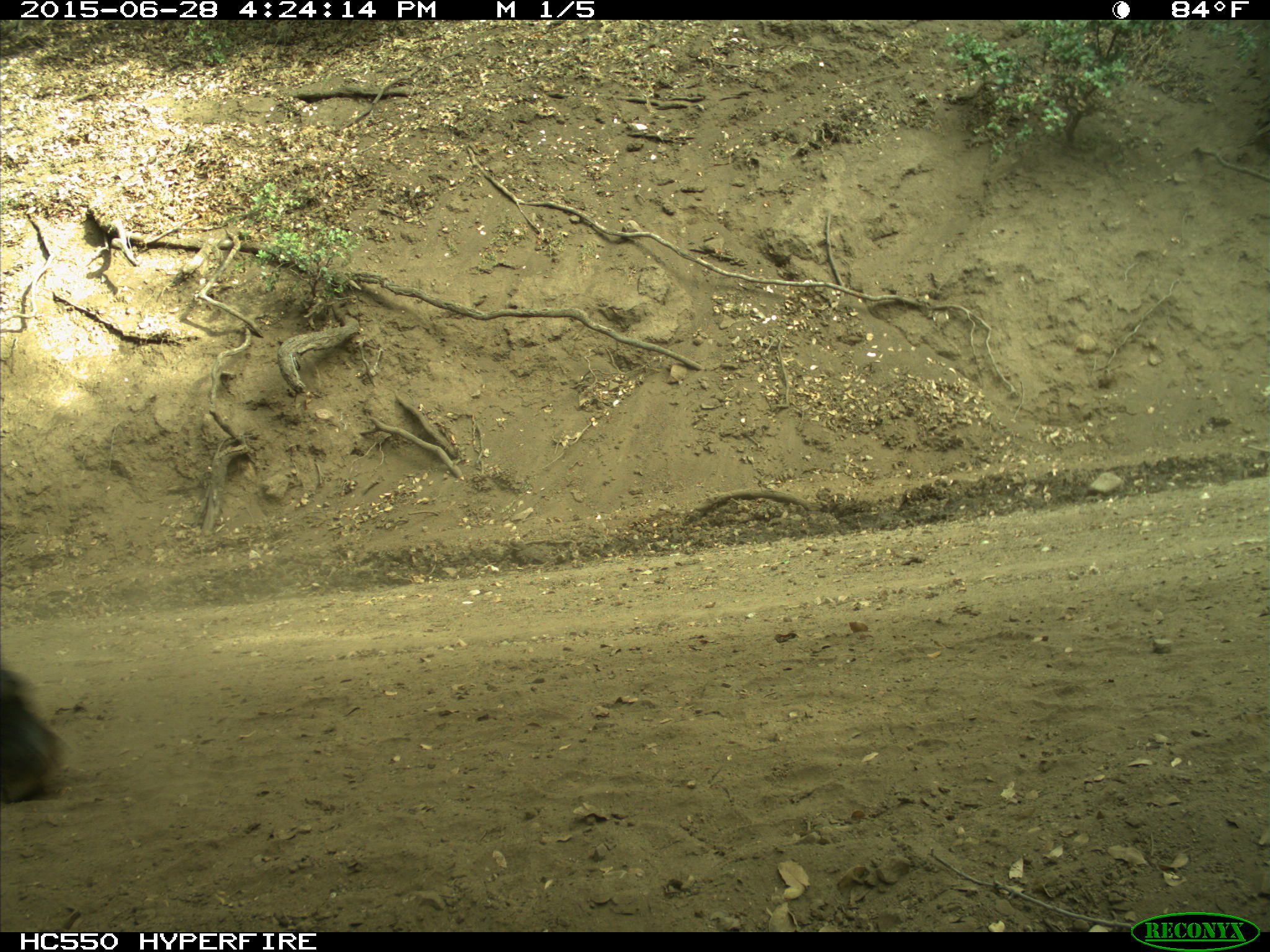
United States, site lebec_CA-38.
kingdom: Animalia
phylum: Chordata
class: Mammalia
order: Artiodactyla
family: Bovidae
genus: Bos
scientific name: Bos taurus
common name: domestic cow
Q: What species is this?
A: Bos taurus (domestic cow).